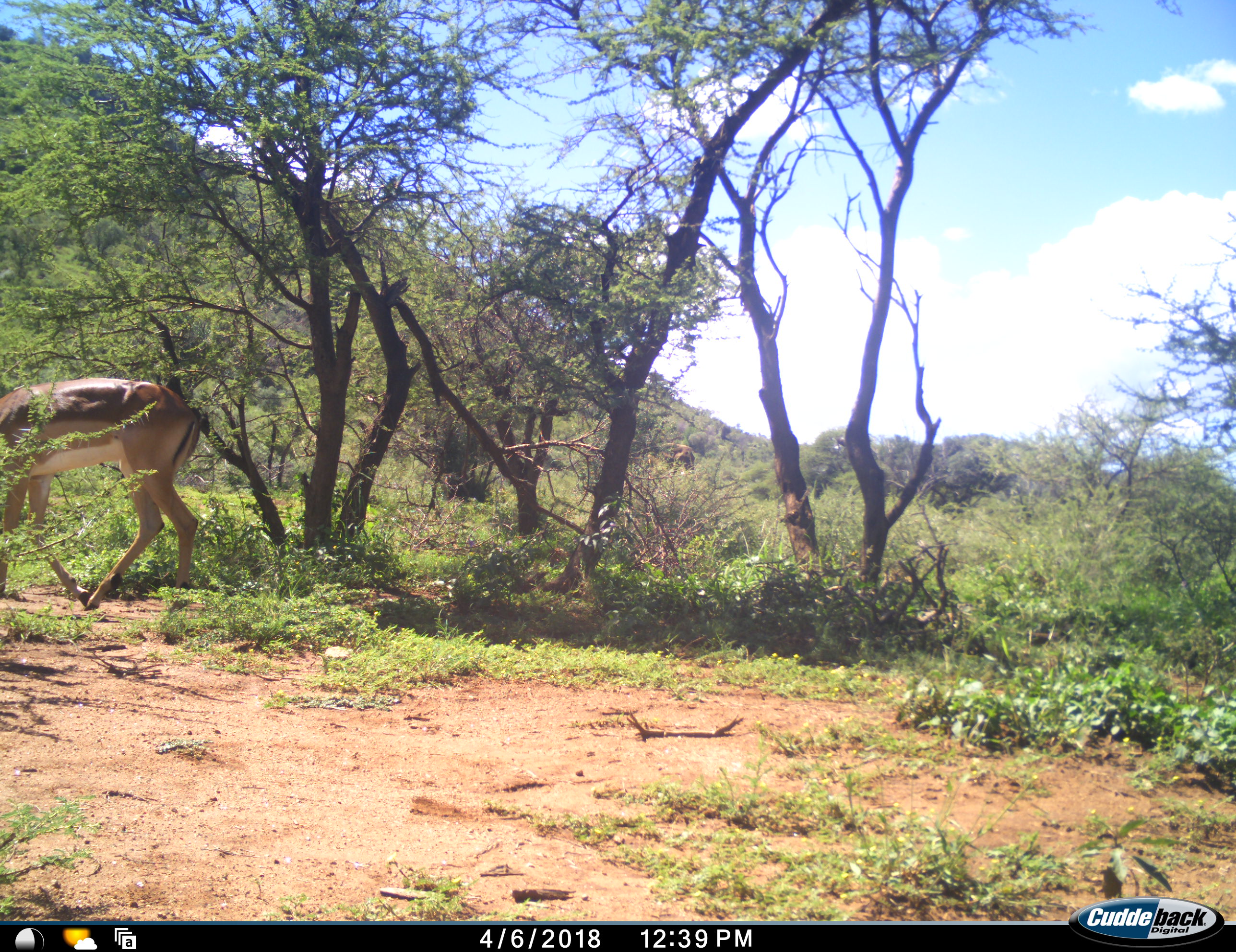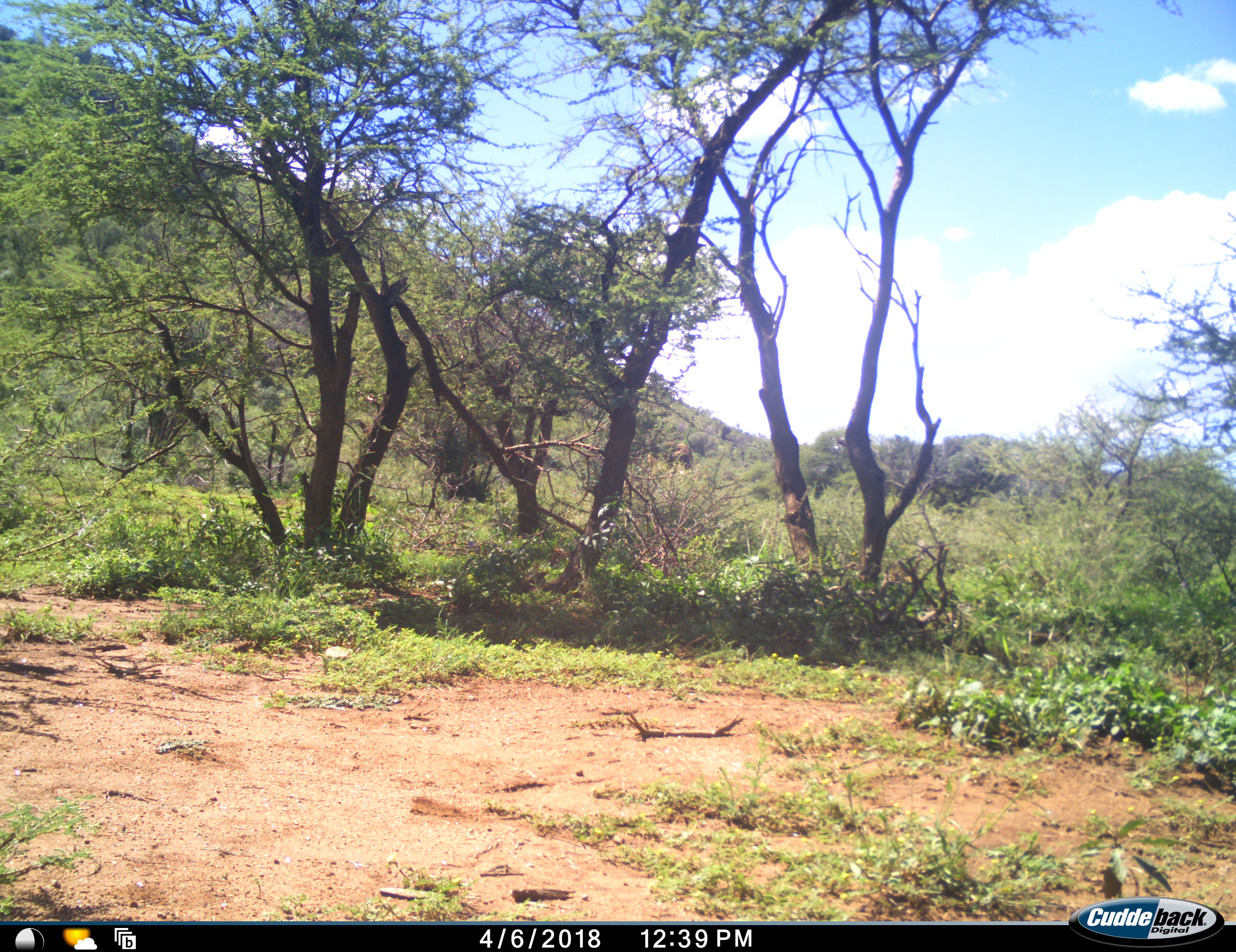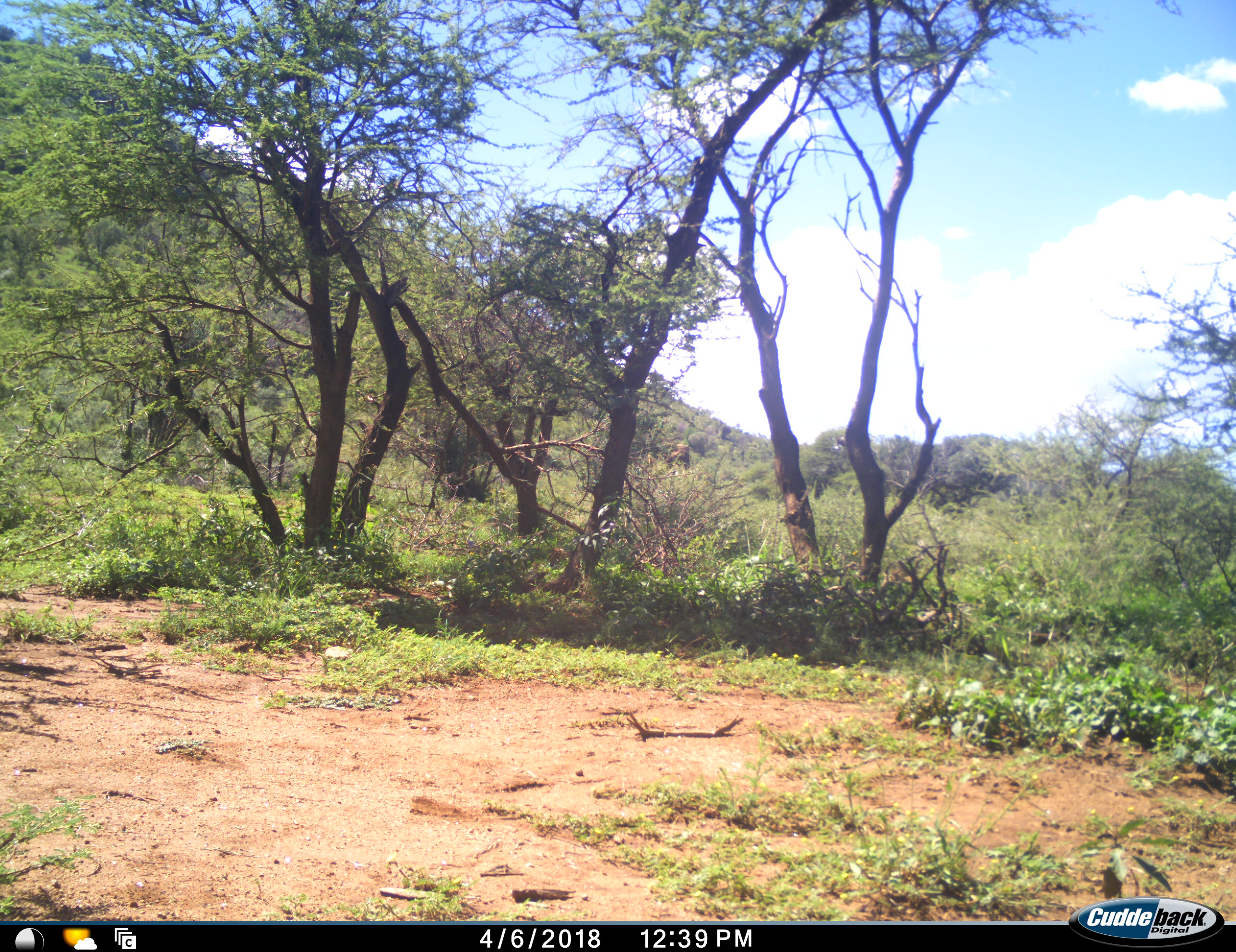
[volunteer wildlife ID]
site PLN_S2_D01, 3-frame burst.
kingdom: Animalia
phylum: Chordata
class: Mammalia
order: Artiodactyla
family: Bovidae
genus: Aepyceros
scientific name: Aepyceros melampus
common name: impala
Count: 1.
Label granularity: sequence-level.